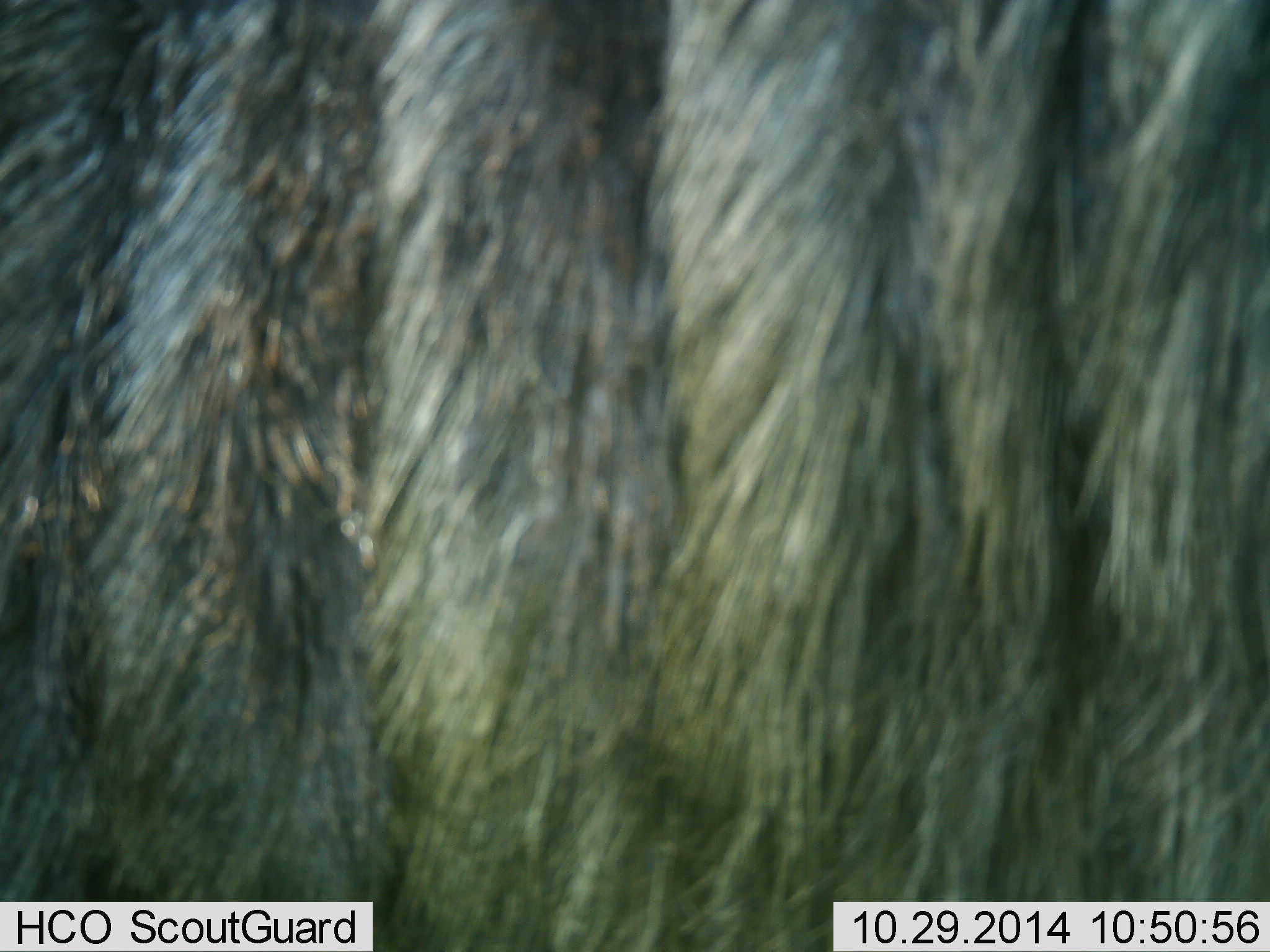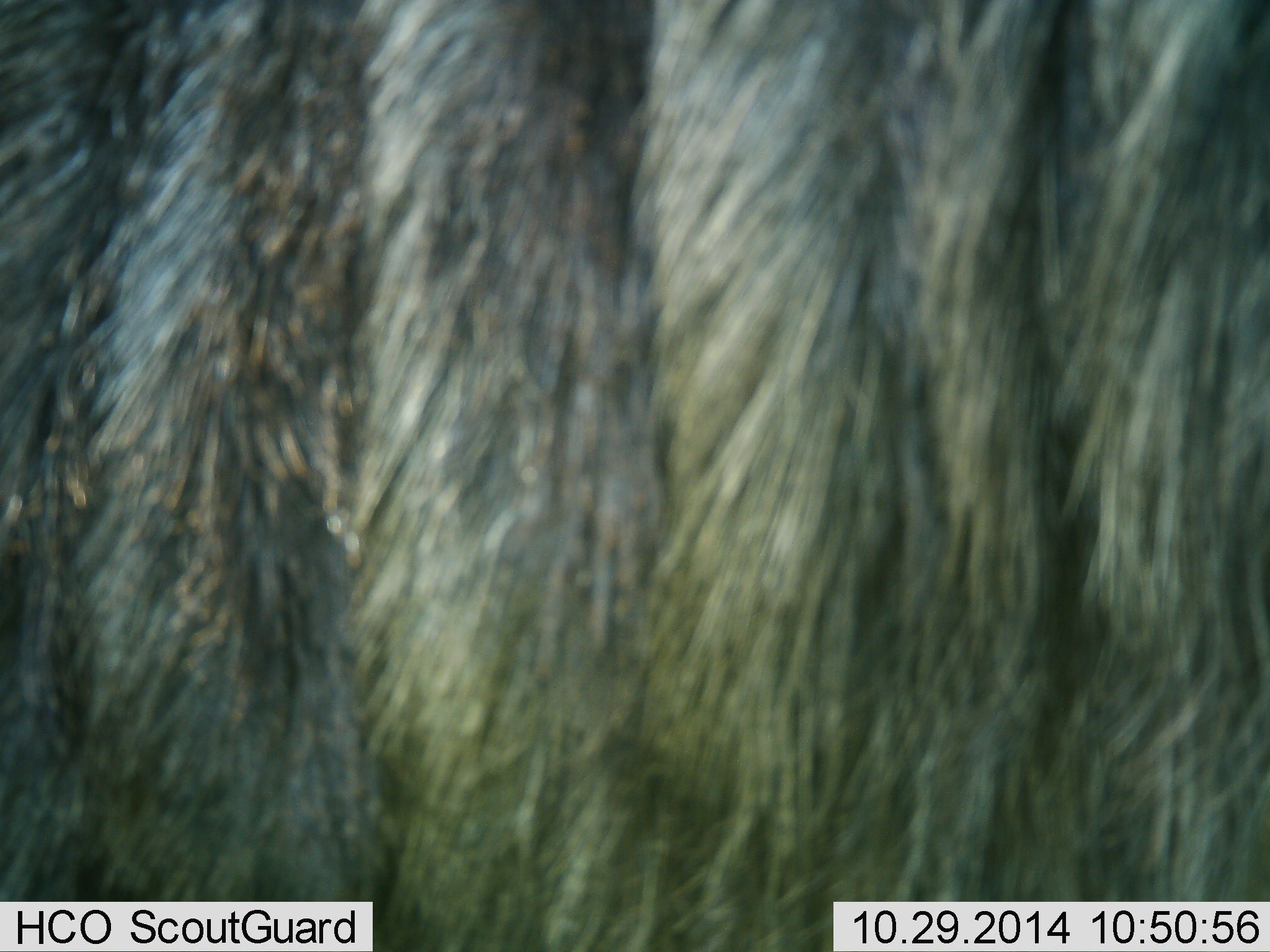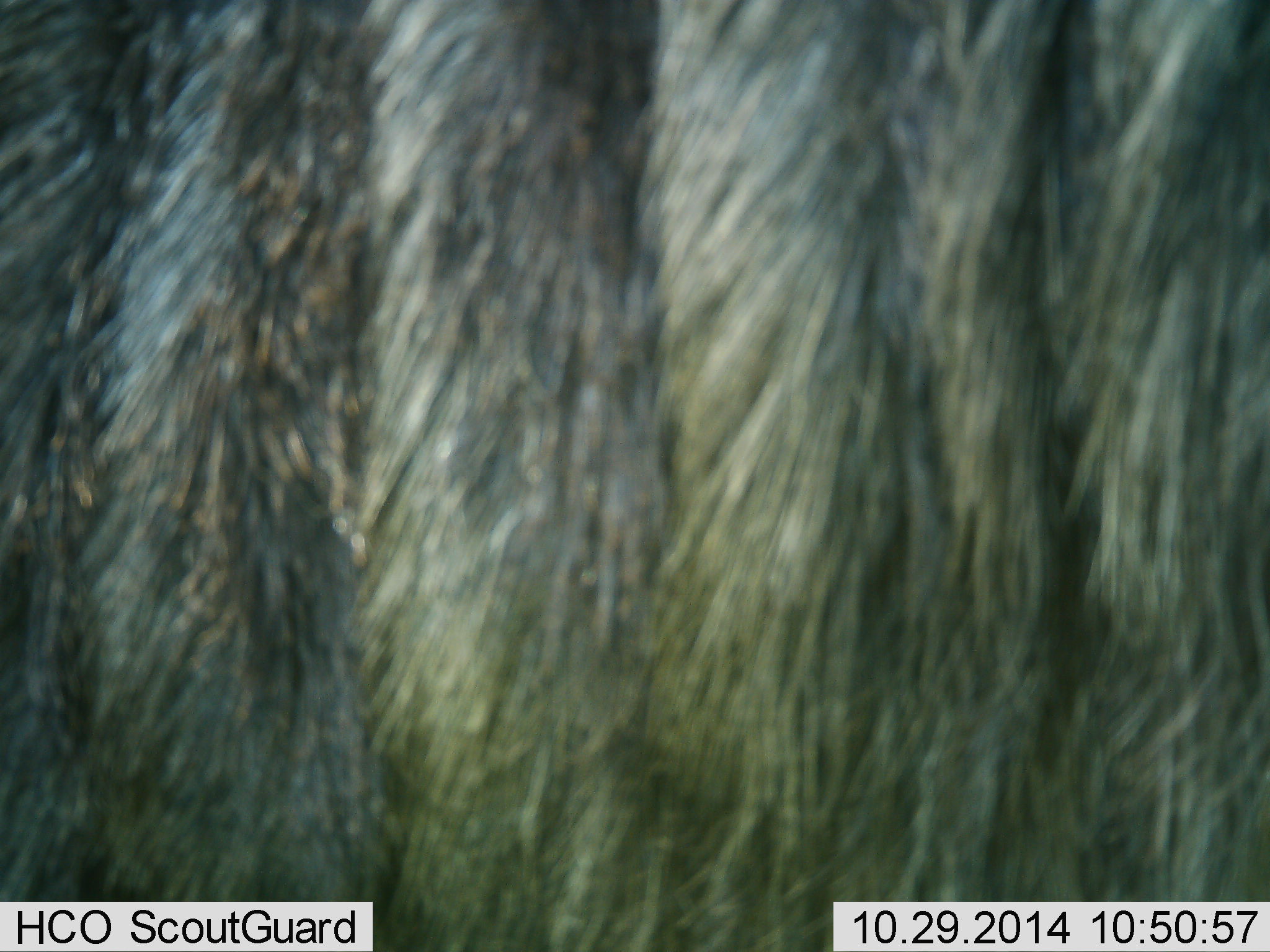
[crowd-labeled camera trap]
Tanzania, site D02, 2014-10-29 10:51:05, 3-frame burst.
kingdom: Animalia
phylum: Chordata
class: Mammalia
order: Artiodactyla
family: Bovidae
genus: Connochaetes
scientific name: Connochaetes taurinus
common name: blue wildebeest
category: wildebeest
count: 1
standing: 90%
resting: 0%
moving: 0%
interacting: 10%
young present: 0%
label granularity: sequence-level